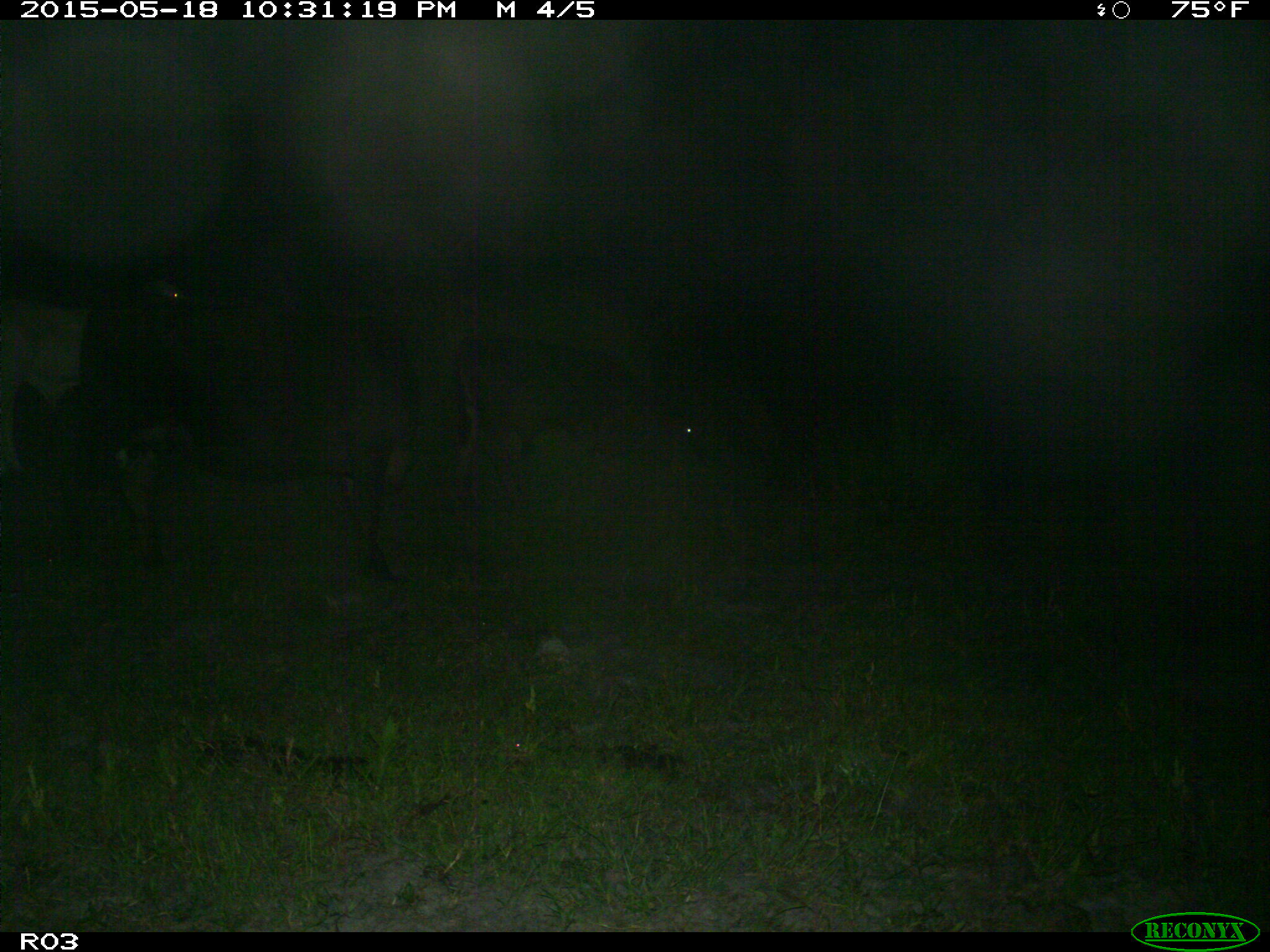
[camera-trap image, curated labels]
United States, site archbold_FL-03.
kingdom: Animalia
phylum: Chordata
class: Mammalia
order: Artiodactyla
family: Bovidae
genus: Bos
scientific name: Bos taurus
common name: domestic cow